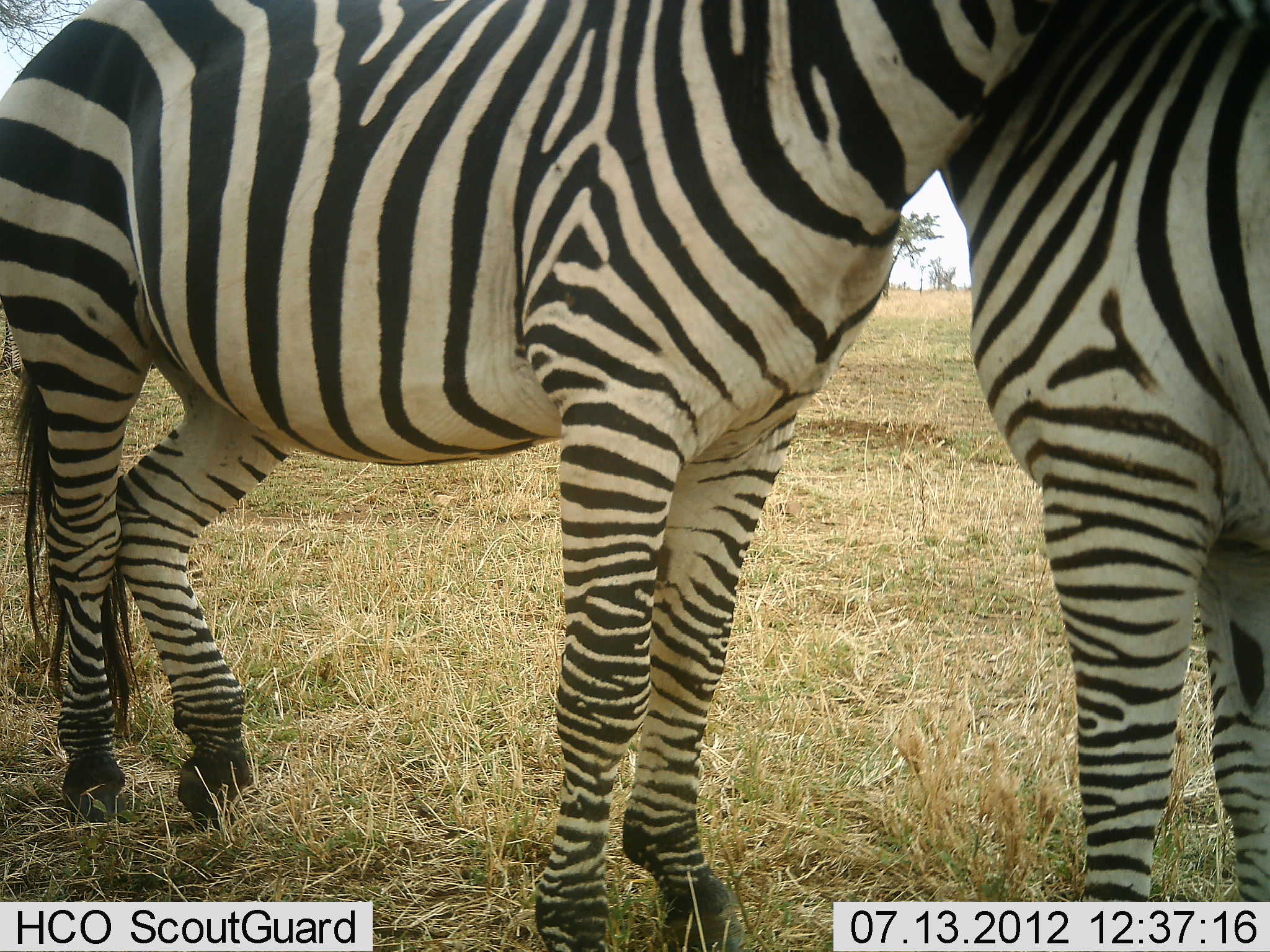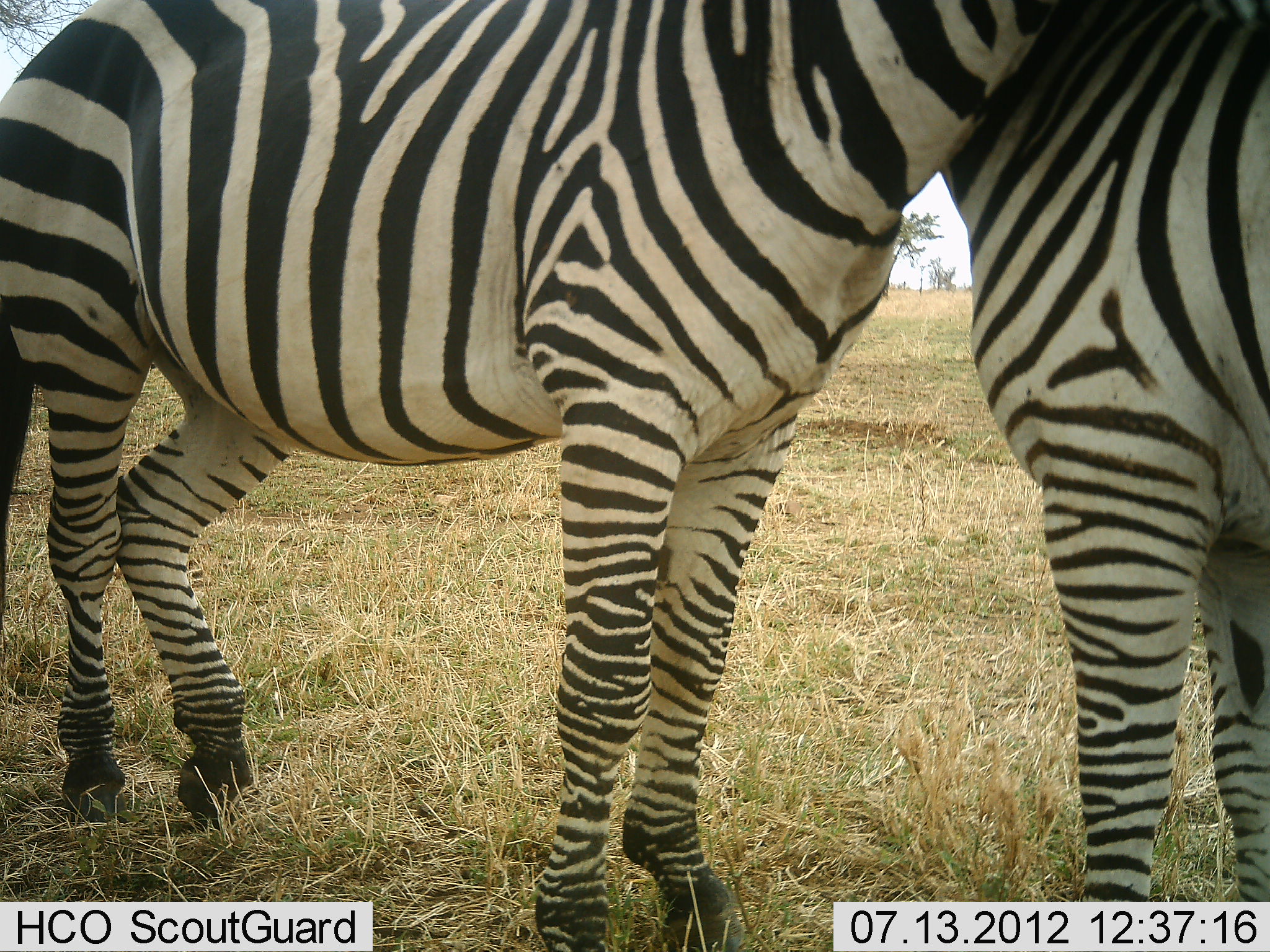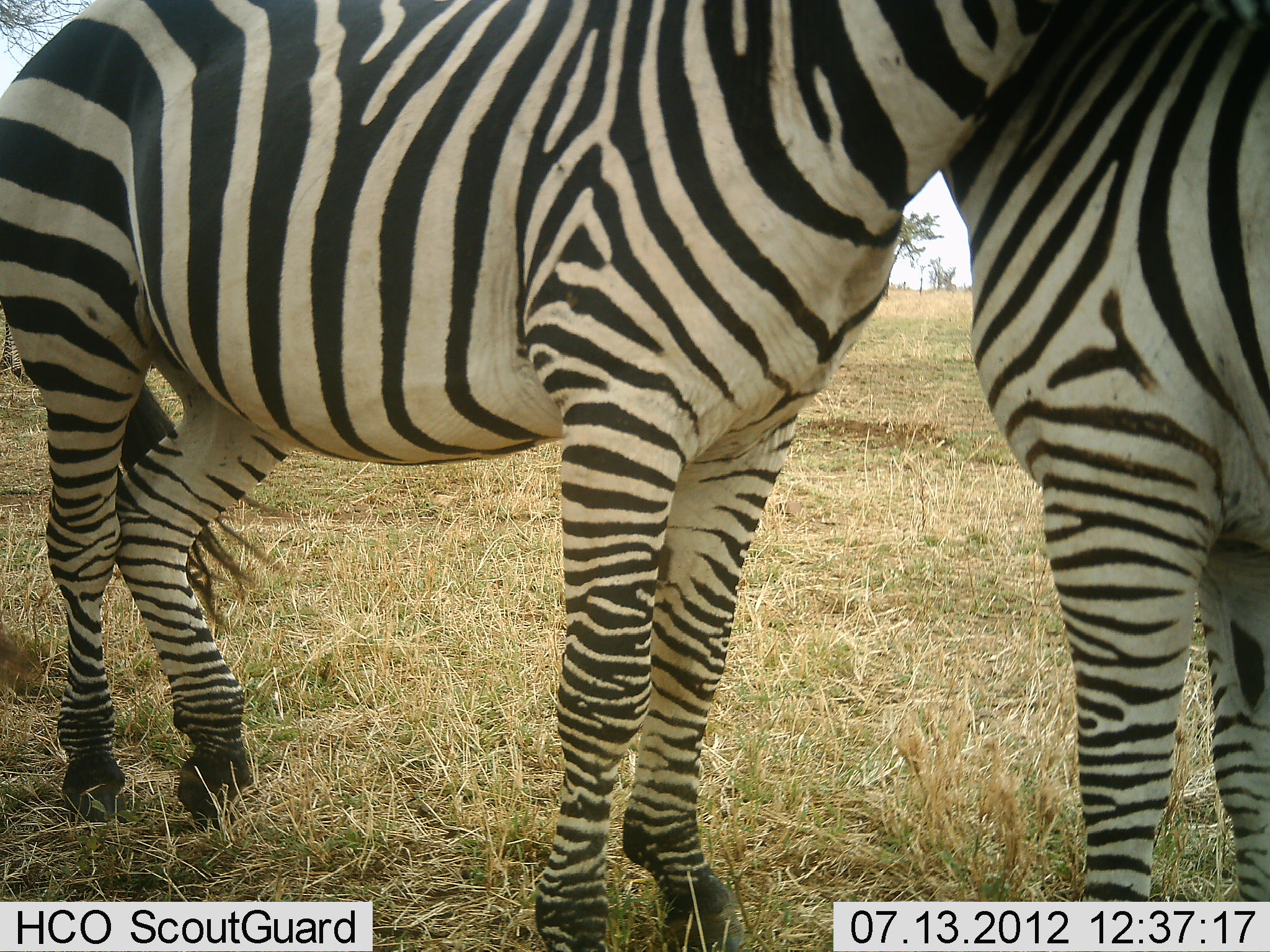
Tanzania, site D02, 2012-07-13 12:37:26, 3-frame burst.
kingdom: Animalia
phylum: Chordata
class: Mammalia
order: Perissodactyla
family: Equidae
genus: Equus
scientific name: Equus quagga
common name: plains zebra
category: zebra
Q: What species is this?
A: Zebra (plains zebra) (Equus quagga).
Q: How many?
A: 2.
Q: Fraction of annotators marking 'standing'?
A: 80%.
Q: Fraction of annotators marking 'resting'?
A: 0%.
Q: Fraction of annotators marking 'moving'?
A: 0%.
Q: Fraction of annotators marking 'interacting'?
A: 80%.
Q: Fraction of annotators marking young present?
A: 0%.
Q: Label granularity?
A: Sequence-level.